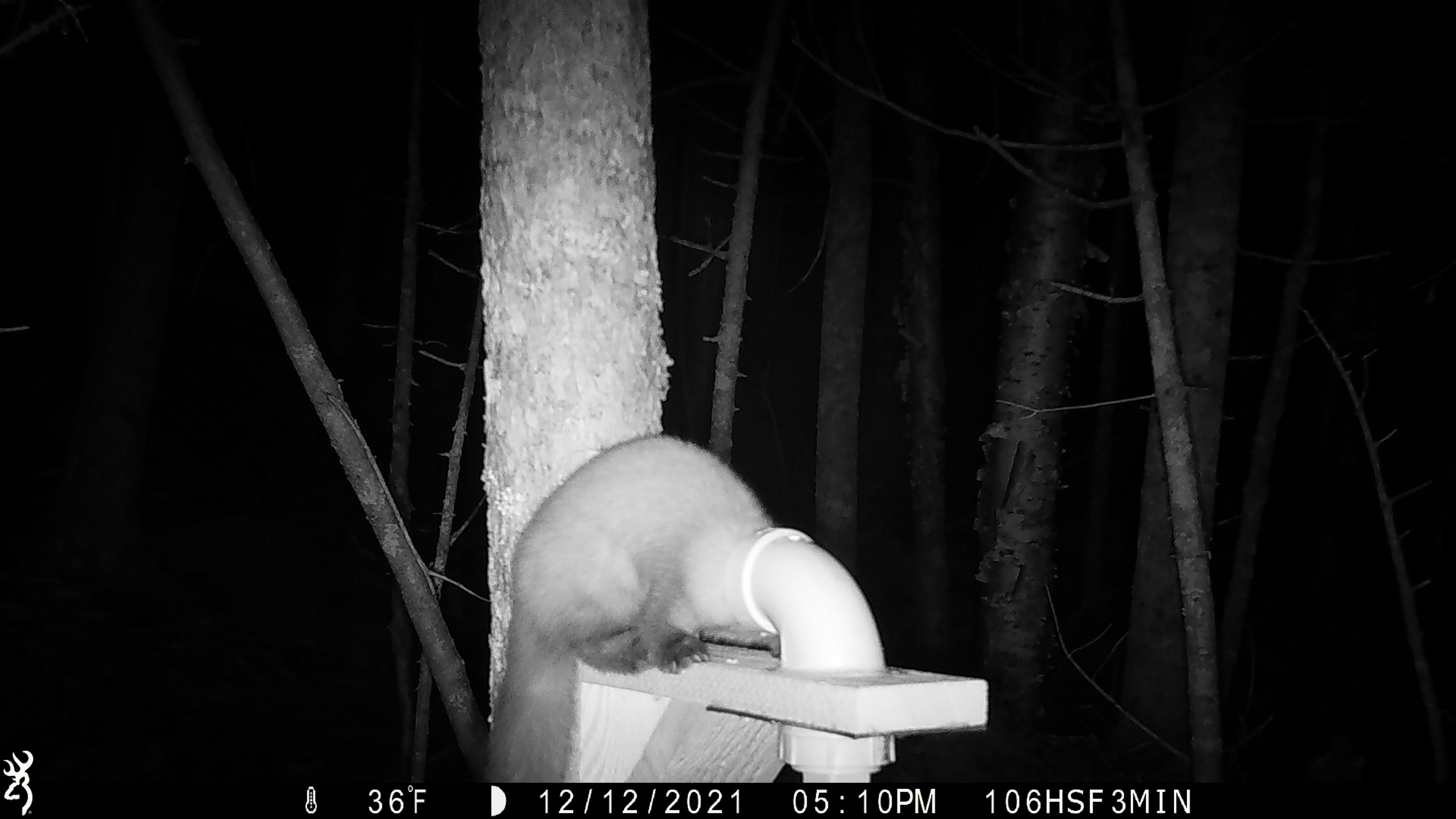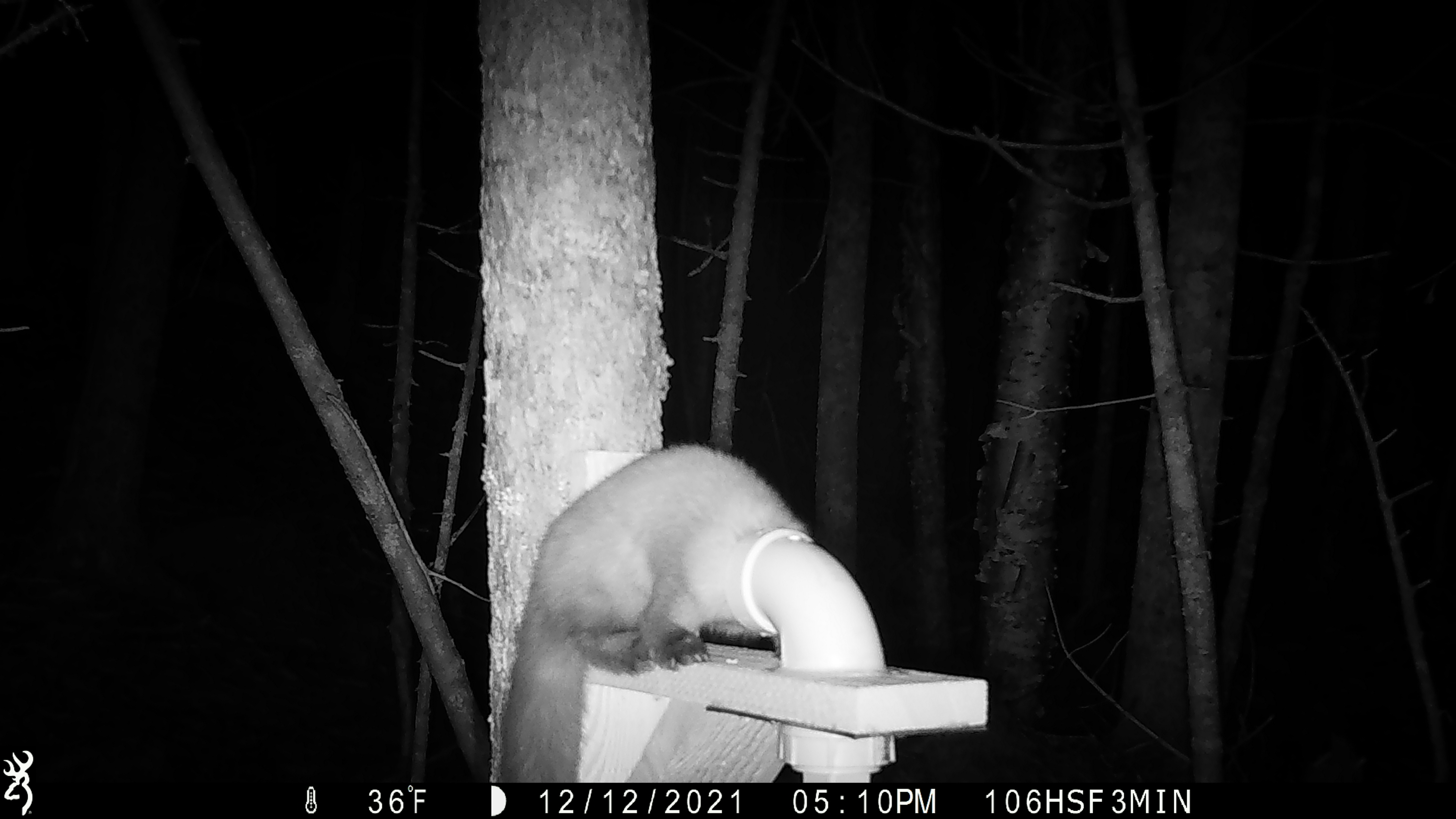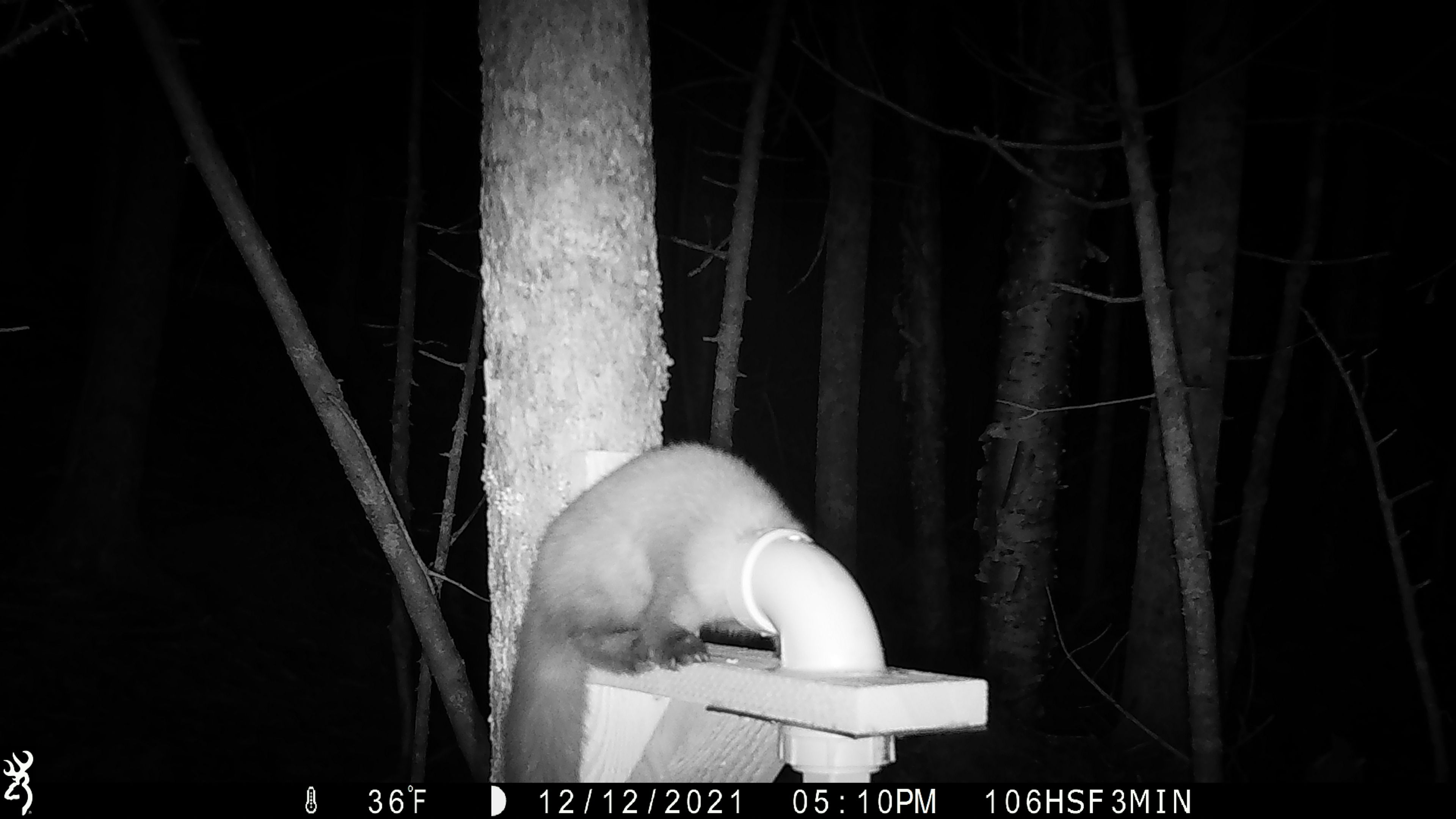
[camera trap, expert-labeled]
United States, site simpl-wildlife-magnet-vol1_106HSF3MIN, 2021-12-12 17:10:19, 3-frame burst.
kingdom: Animalia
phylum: Chordata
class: Mammalia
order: Carnivora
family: Mustelidae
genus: Martes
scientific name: Martes americana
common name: american marten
American marten (Martes americana).